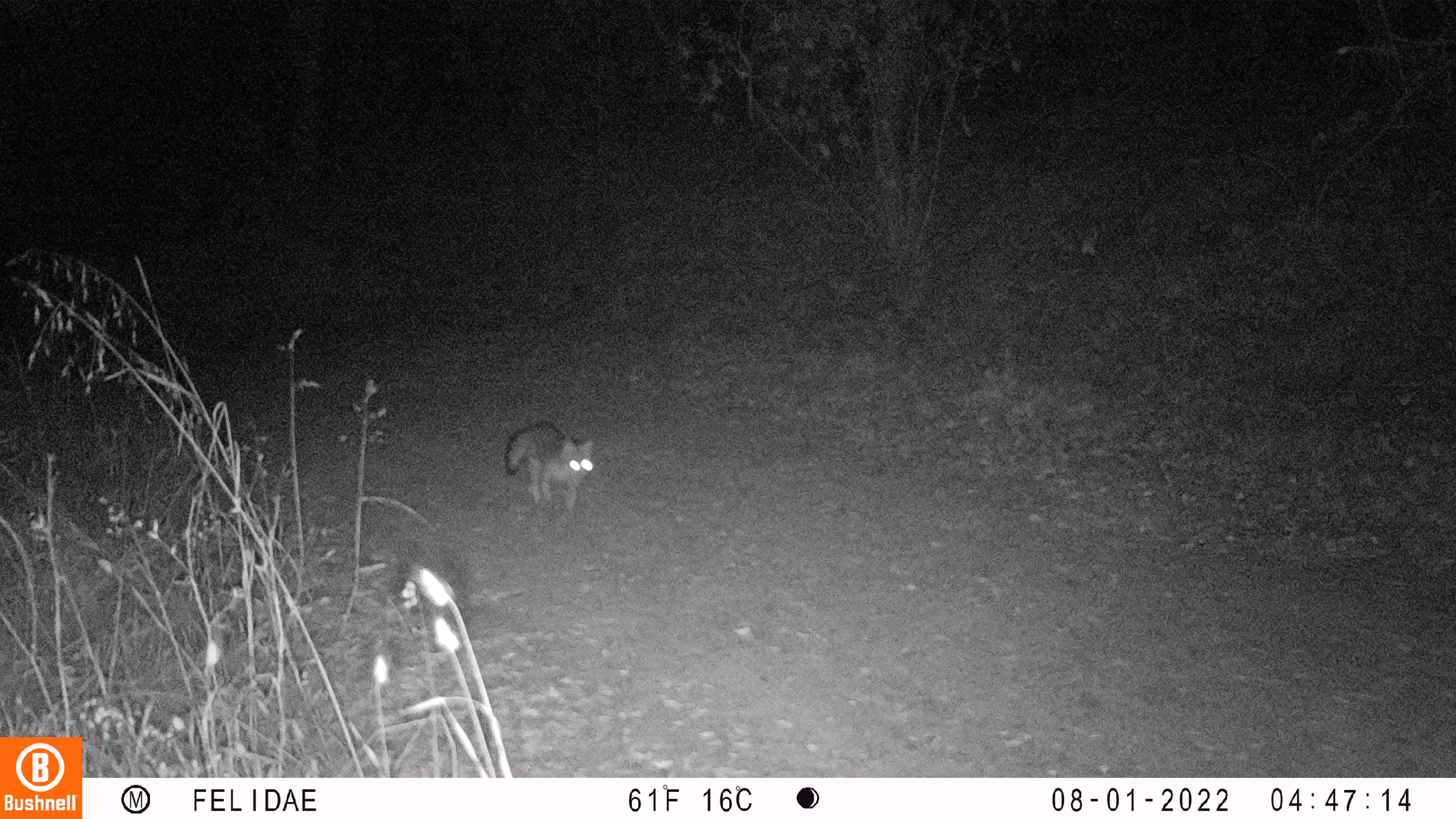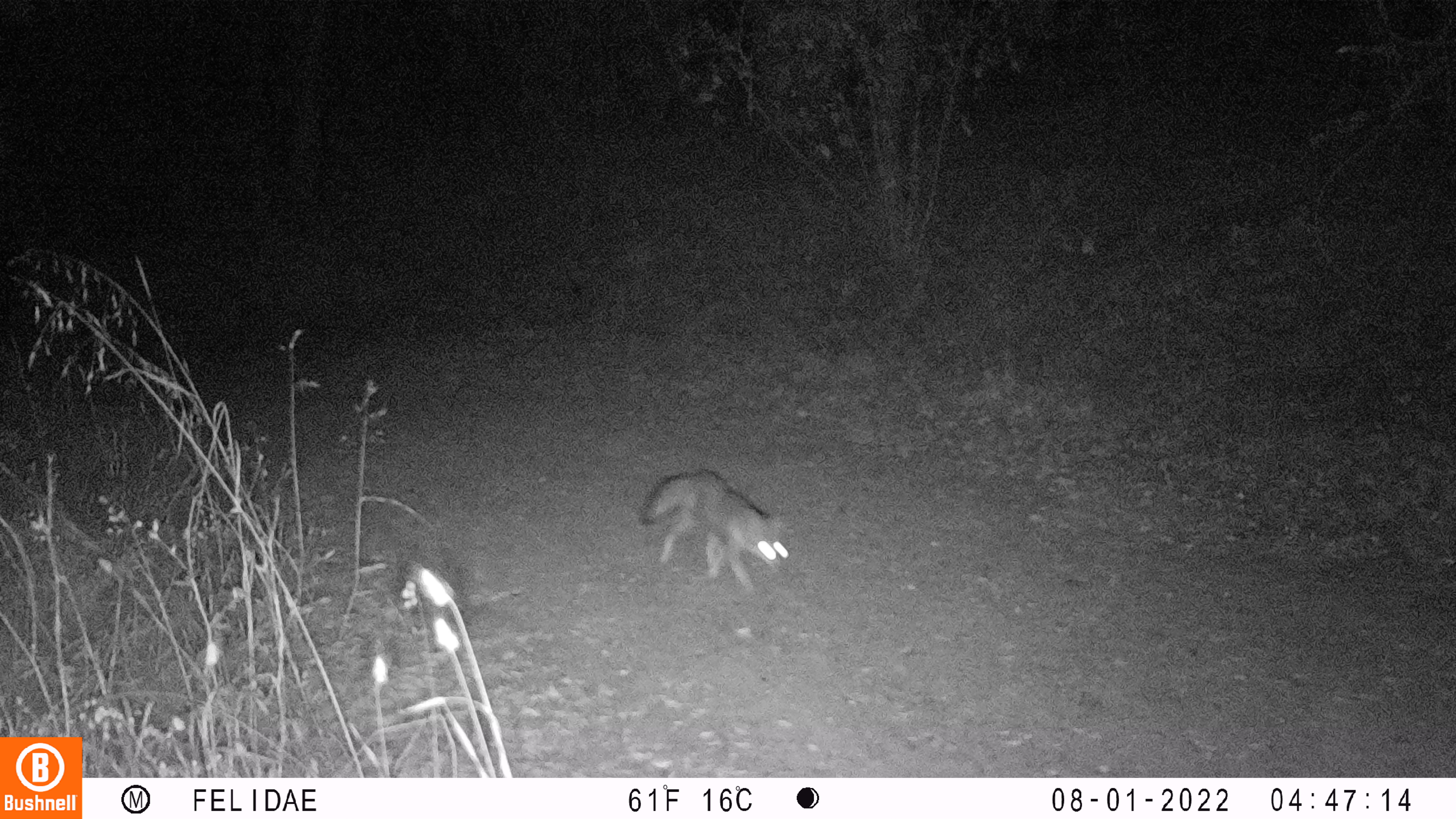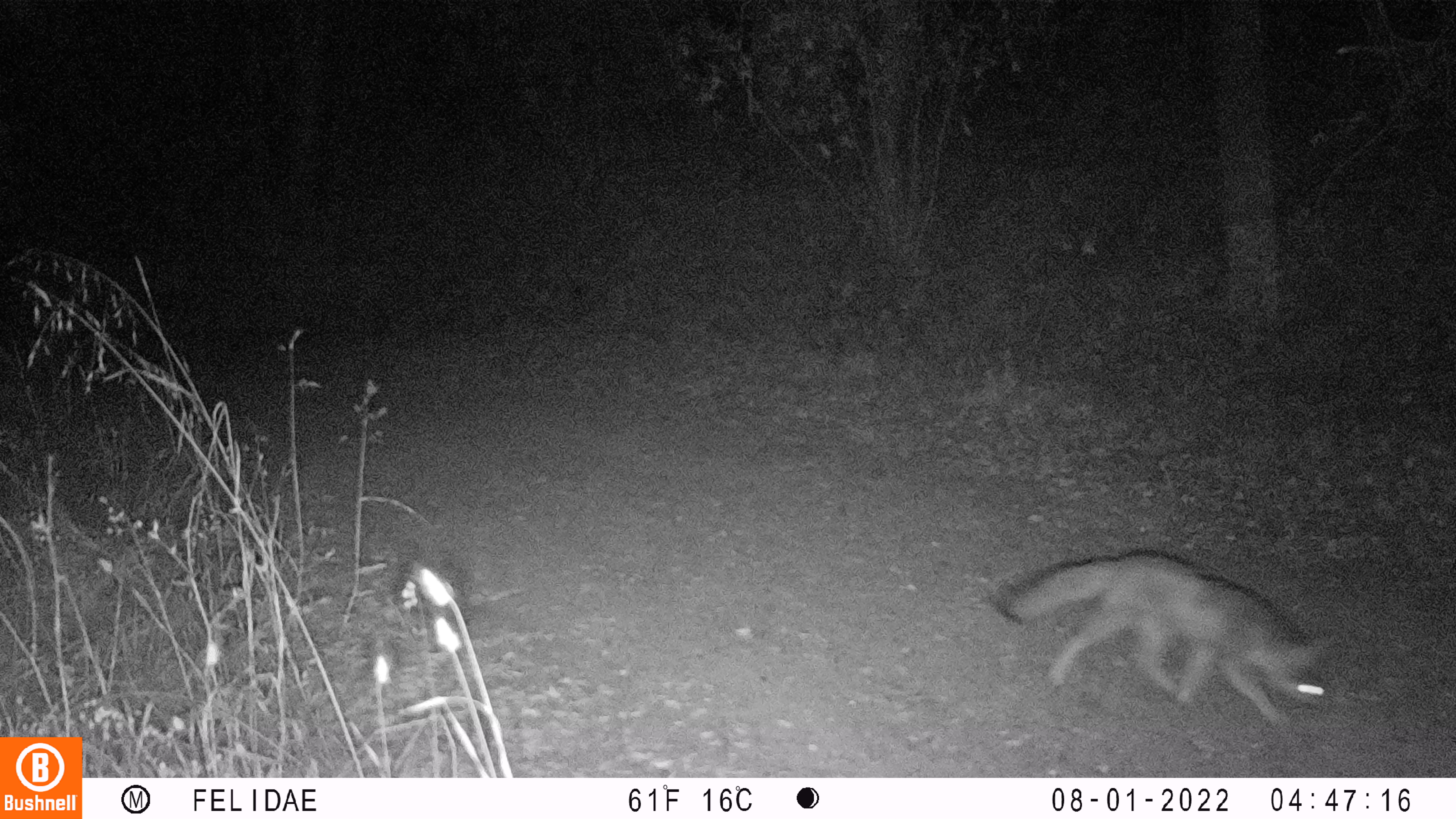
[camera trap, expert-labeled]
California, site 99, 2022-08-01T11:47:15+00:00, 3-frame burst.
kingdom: Animalia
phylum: Chordata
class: Mammalia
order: Carnivora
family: Canidae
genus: Urocyon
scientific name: Urocyon cinereoargenteus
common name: gray fox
Gray fox (Urocyon cinereoargenteus).